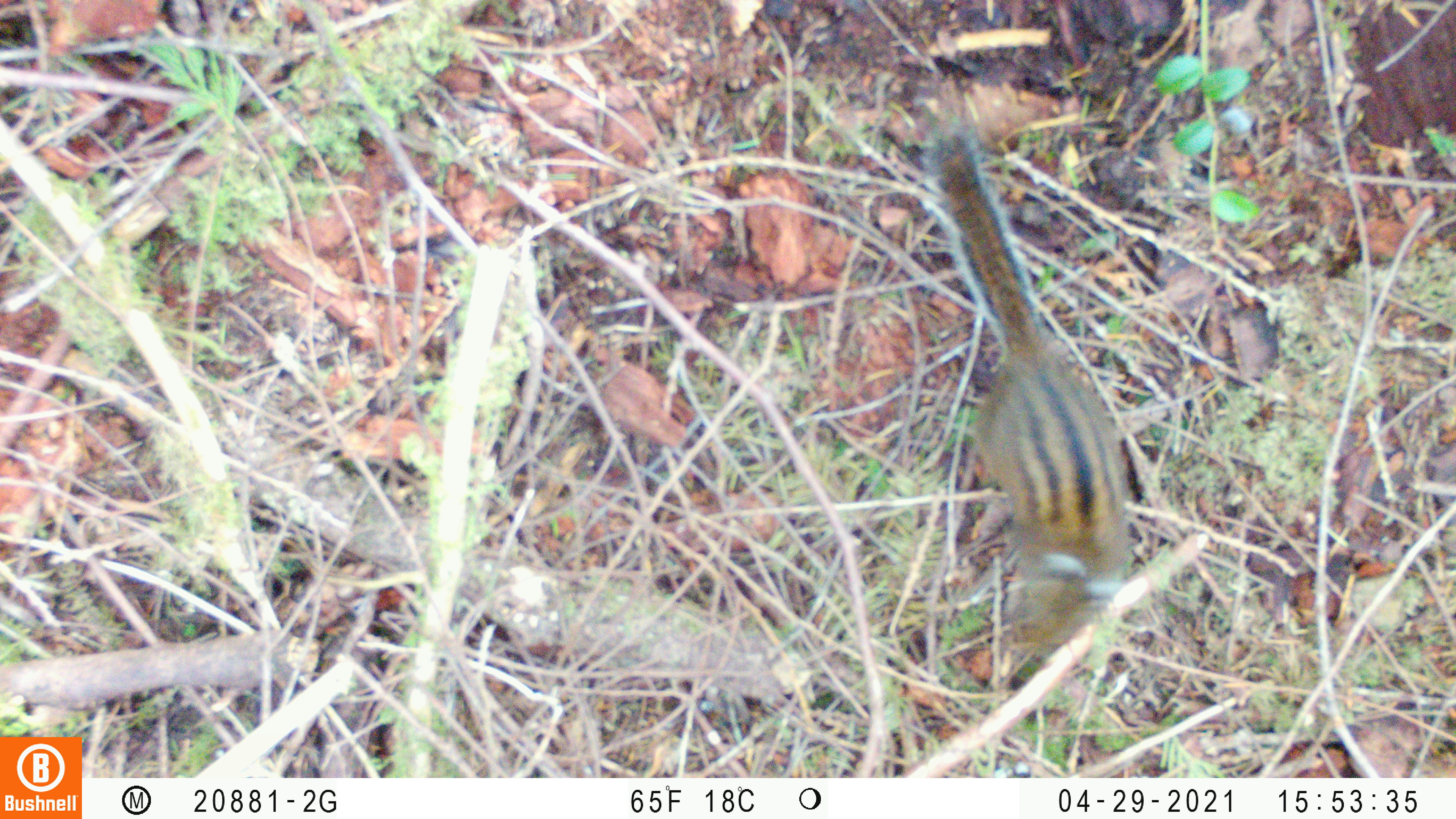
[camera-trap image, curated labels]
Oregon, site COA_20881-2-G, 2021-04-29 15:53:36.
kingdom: Animalia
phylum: Chordata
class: Mammalia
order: Rodentia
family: Sciuridae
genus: Neotamias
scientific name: Neotamias townsendii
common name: townsend's chipmunk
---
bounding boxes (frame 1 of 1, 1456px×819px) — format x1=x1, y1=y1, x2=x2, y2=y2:
townsend's chipmunk: x1=883, y1=102, x2=1164, y2=675